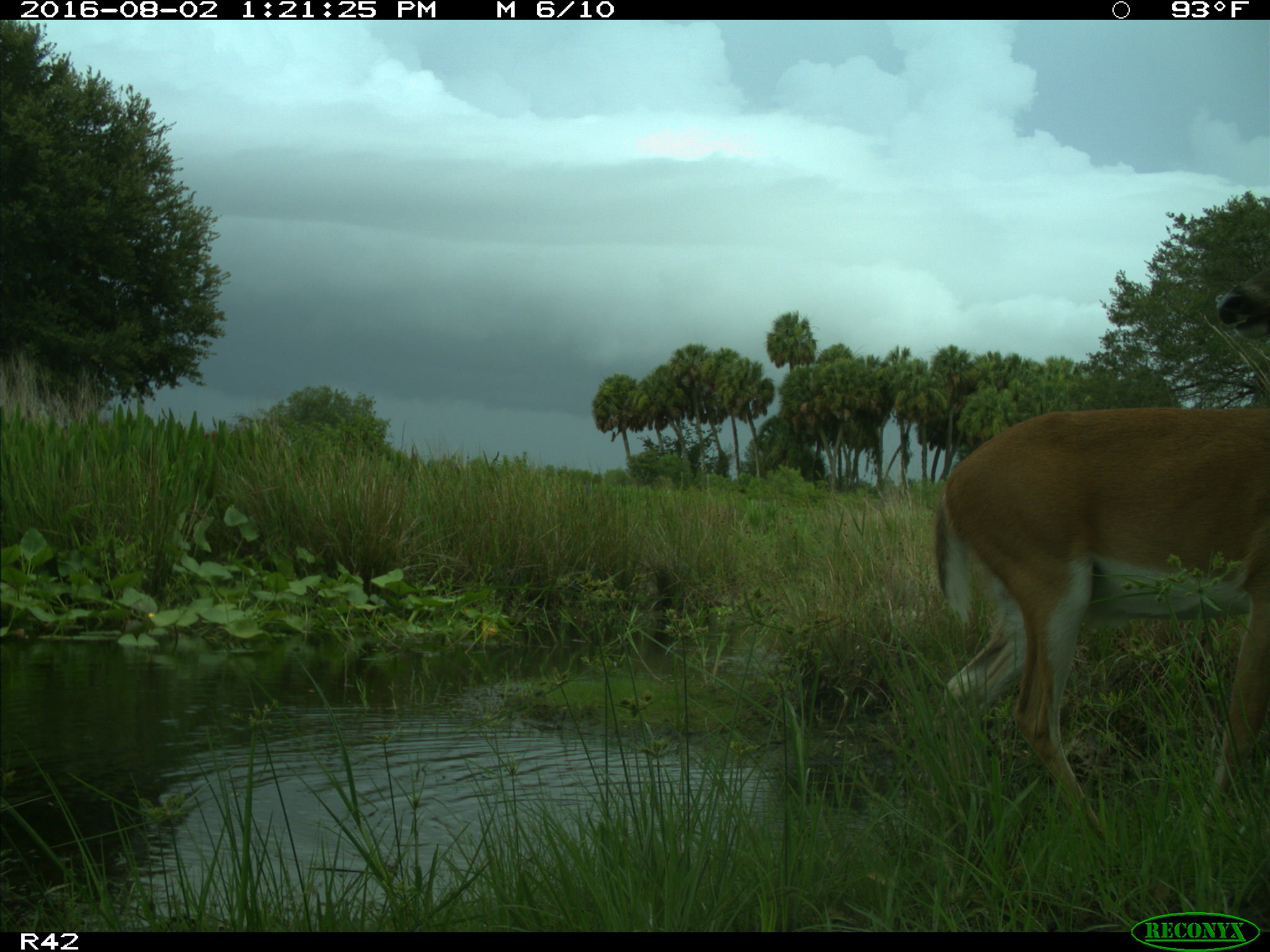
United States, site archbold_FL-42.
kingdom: Animalia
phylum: Chordata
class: Mammalia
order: Artiodactyla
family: Cervidae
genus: Odocoileus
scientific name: Odocoileus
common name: deer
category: unidentified deer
Unidentified deer (deer) (Odocoileus).